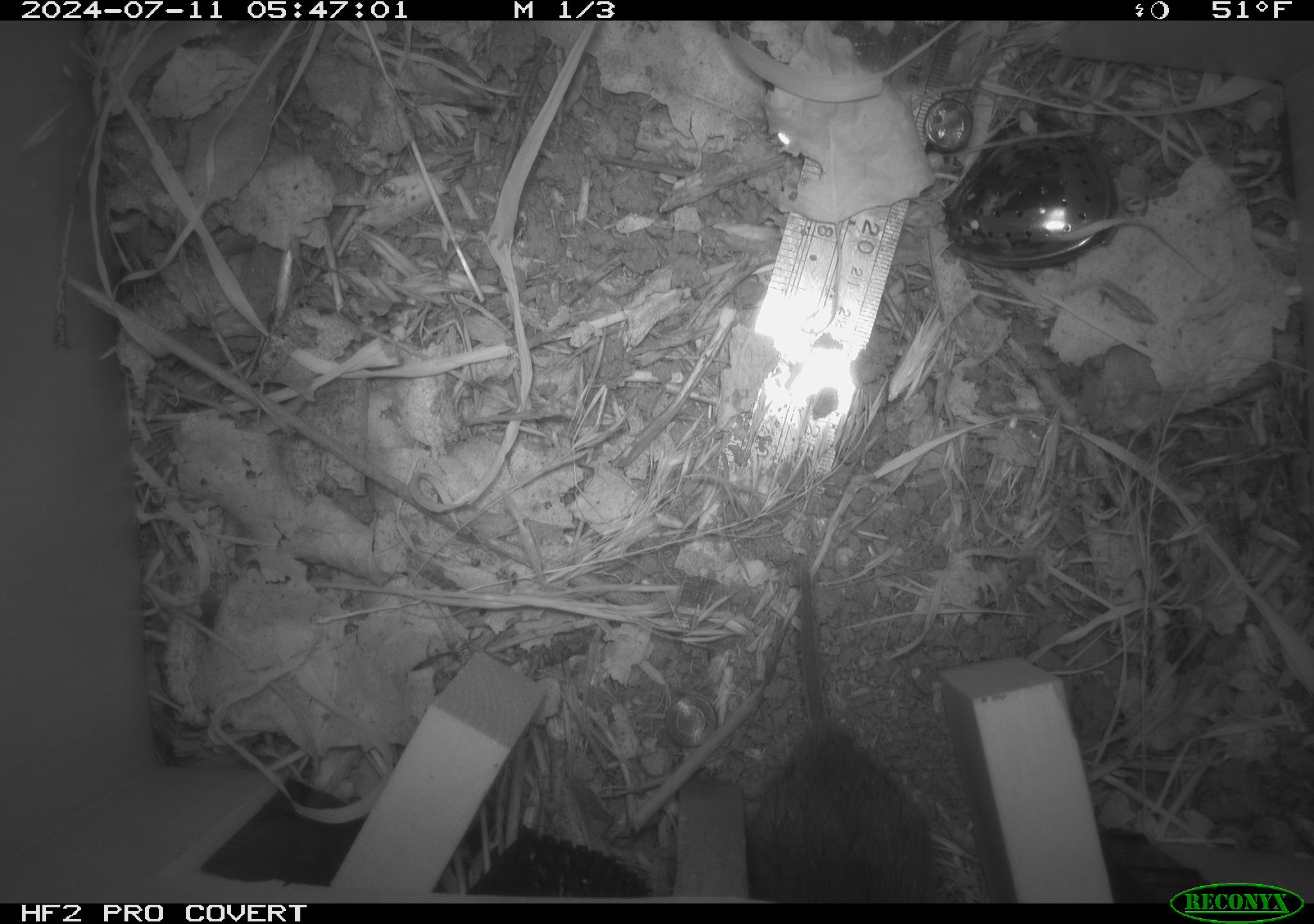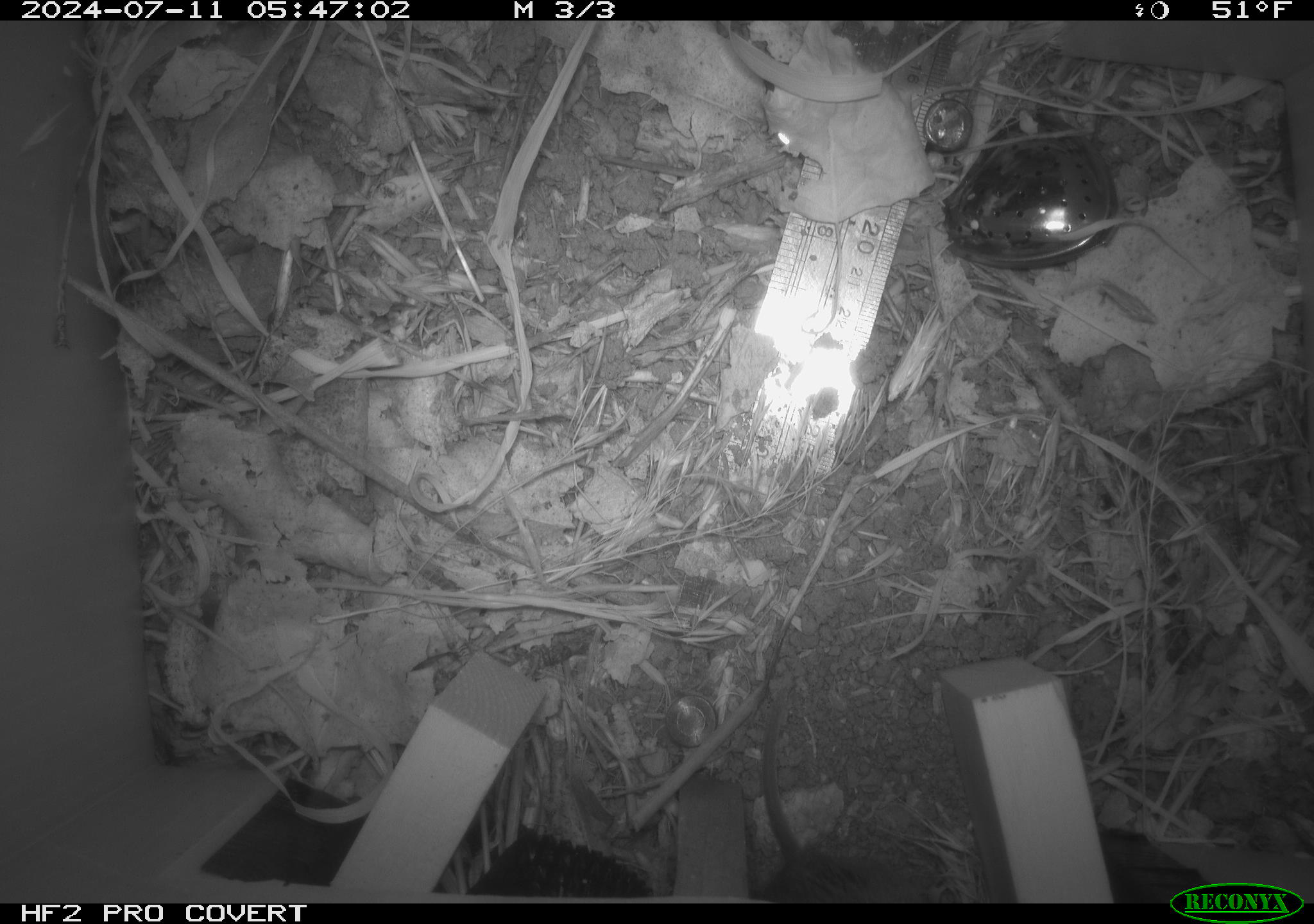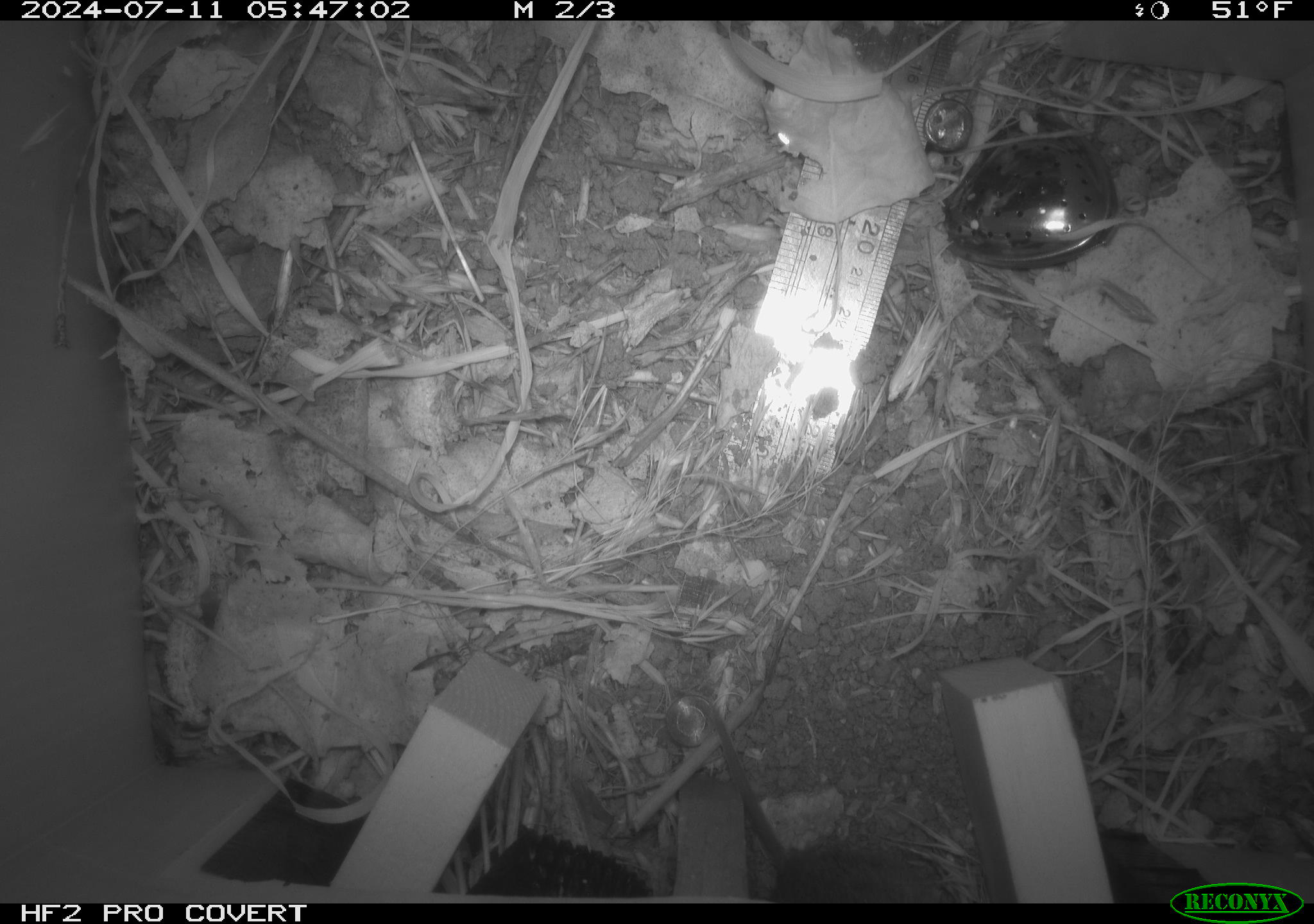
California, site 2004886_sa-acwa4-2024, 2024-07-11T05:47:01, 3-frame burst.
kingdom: Animalia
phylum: Chordata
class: Mammalia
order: Rodentia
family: Cricetidae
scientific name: Arvicolinae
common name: voles, lemmings, and muskrats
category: arvicolinae subfamily